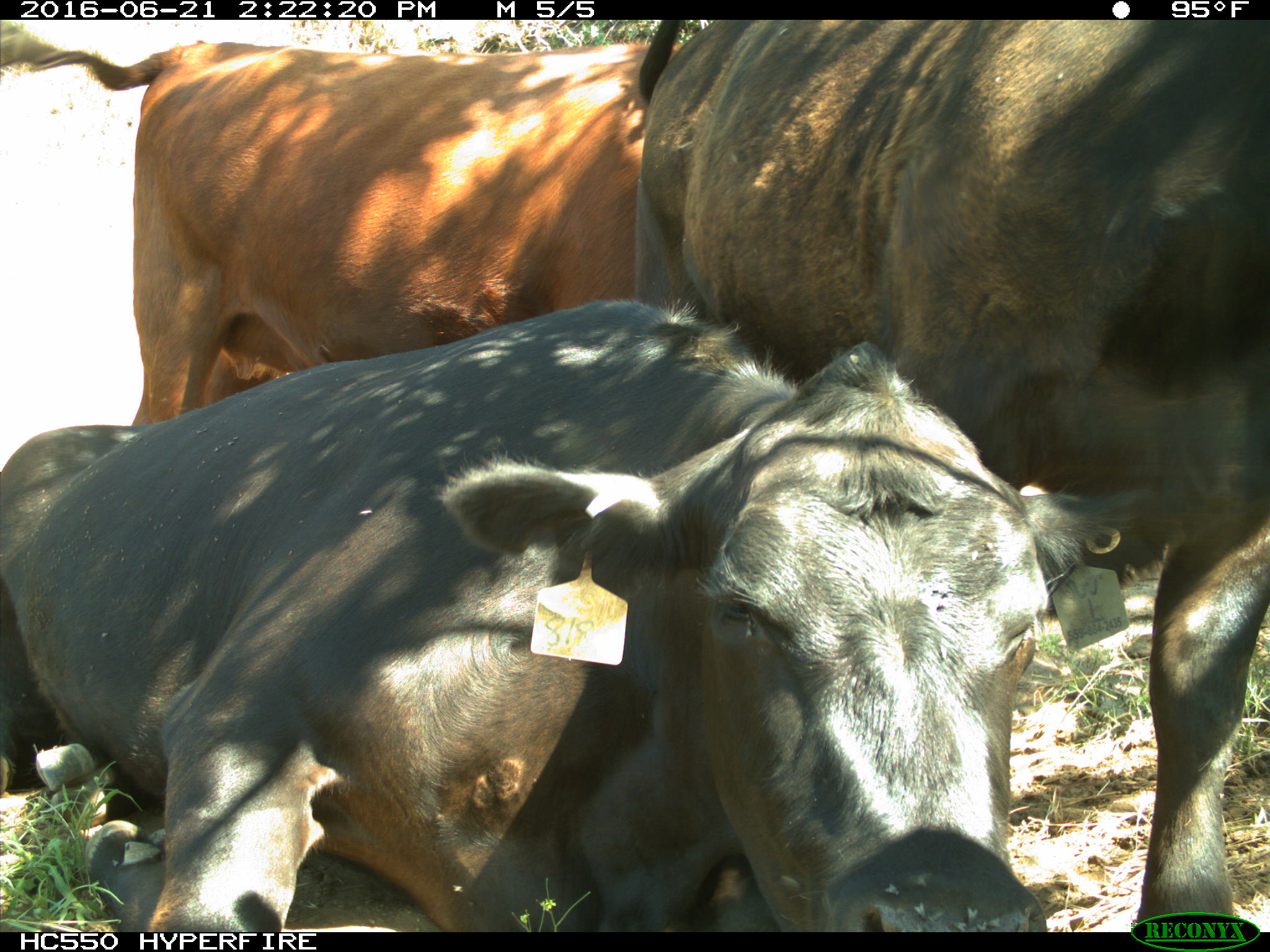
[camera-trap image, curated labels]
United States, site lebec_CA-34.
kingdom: Animalia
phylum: Chordata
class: Mammalia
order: Artiodactyla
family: Bovidae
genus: Bos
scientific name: Bos taurus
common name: domestic cow